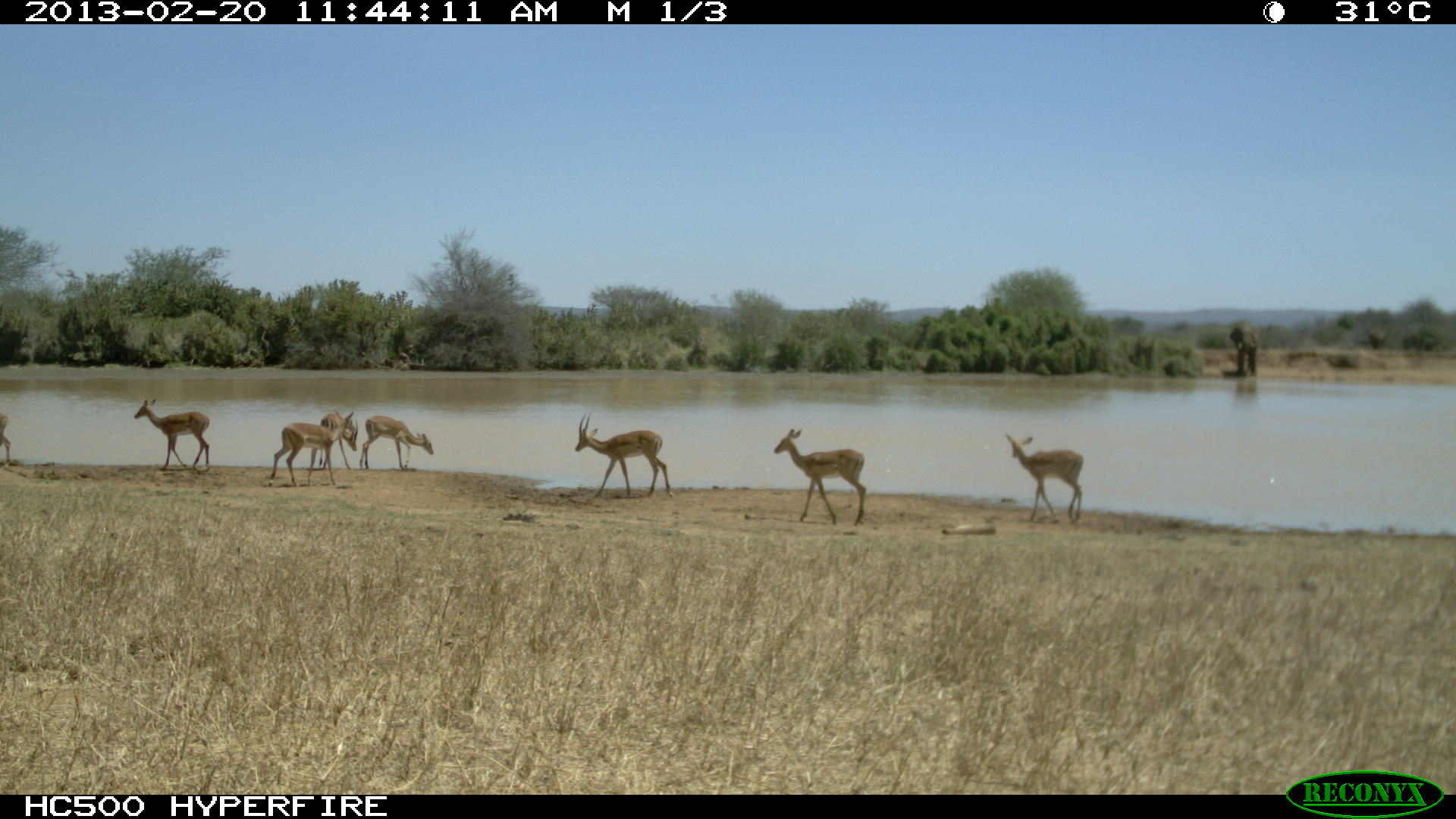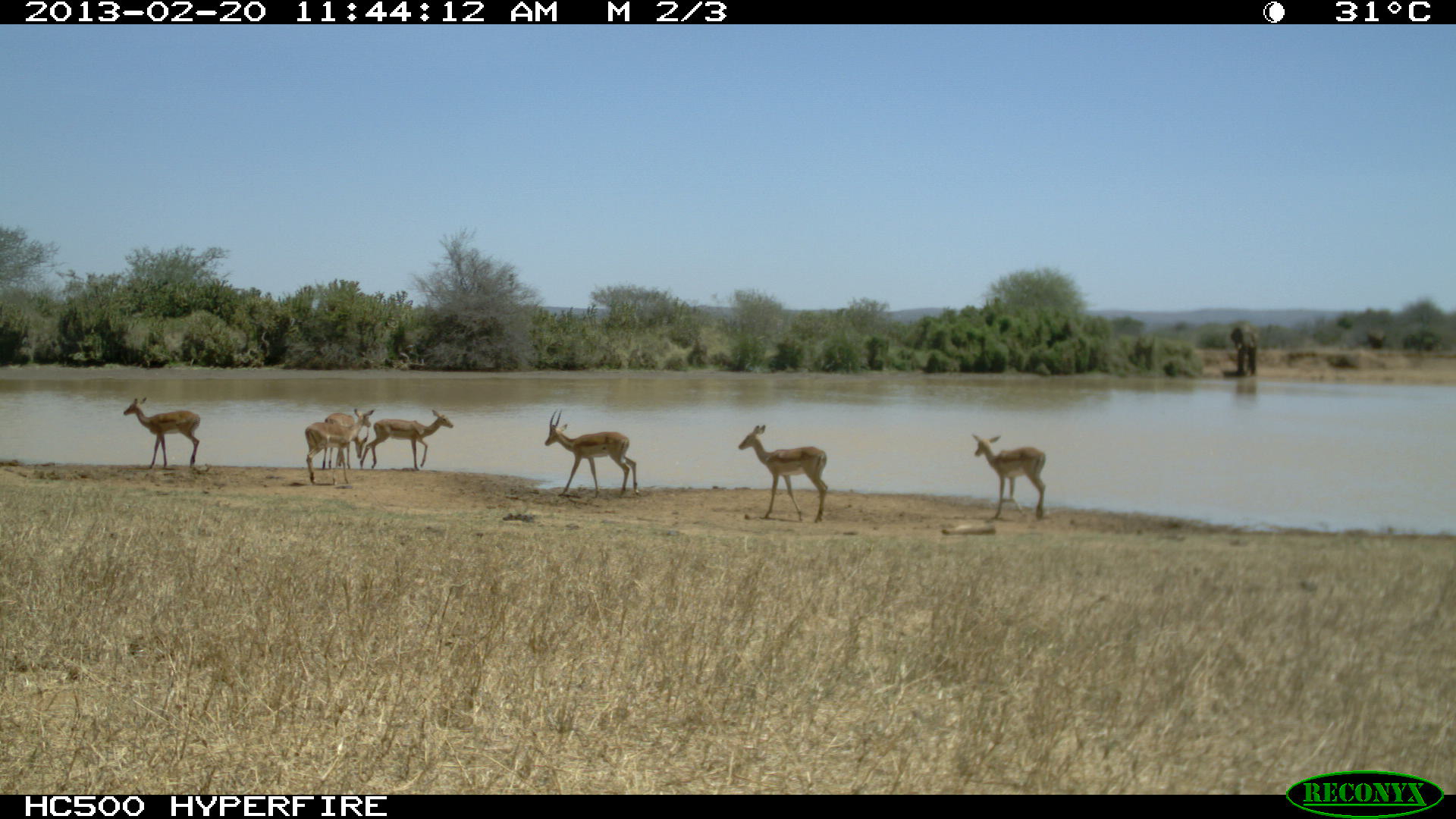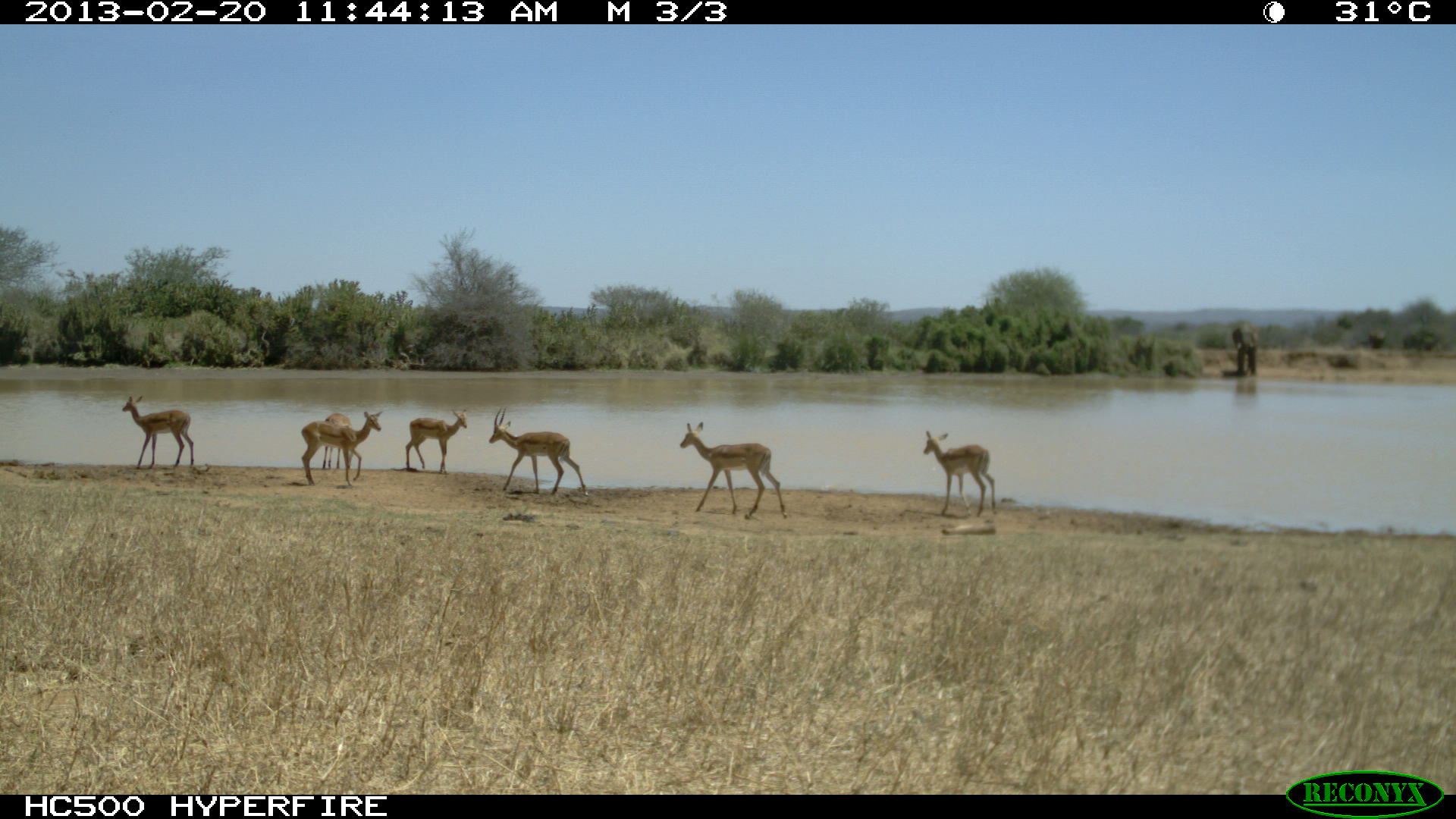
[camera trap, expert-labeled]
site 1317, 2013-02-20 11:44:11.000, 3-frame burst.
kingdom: Animalia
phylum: Chordata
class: Mammalia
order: Artiodactyla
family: Bovidae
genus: Aepyceros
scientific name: Aepyceros melampus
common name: impala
Aepyceros melampus (impala), count 7.